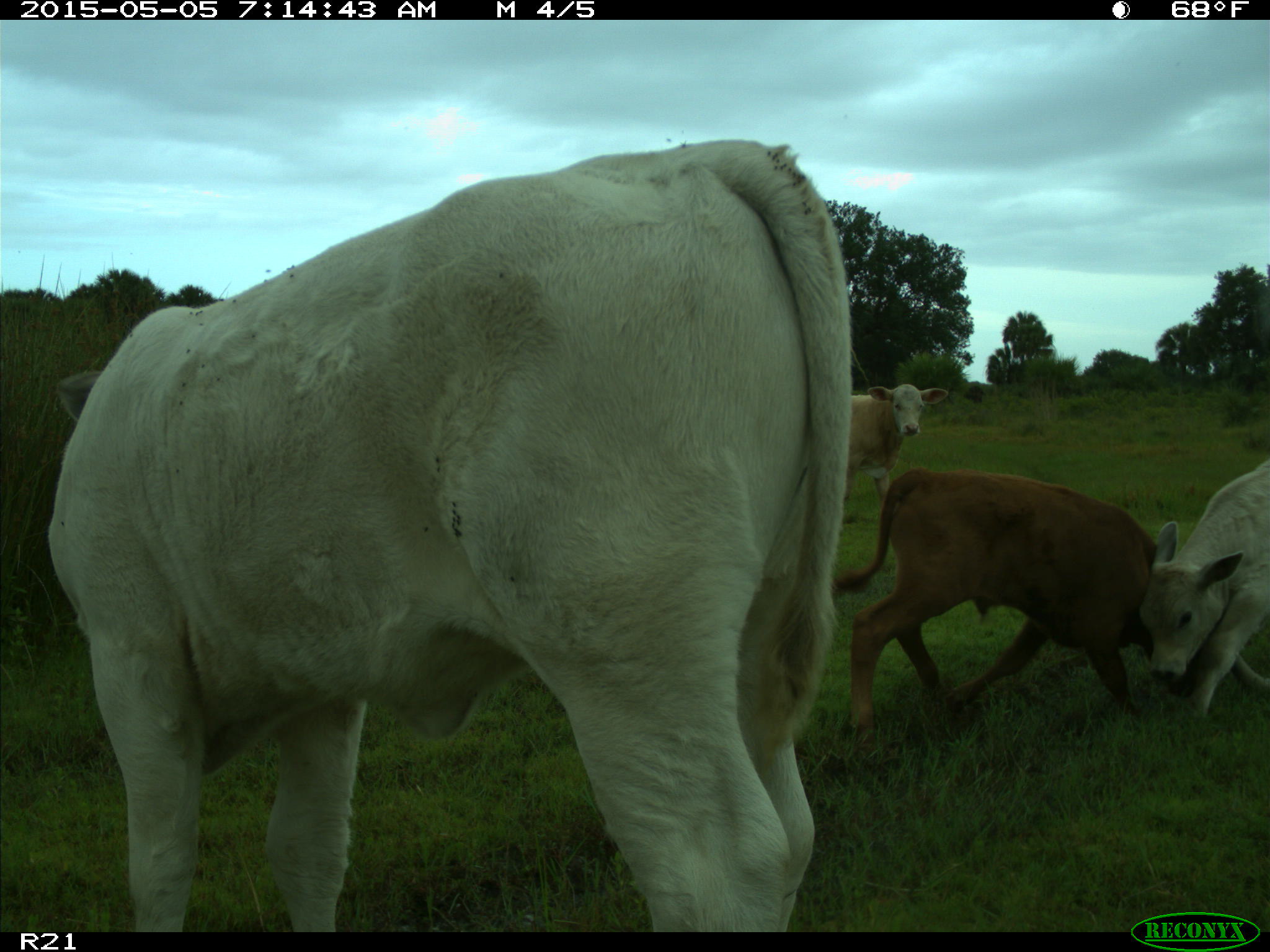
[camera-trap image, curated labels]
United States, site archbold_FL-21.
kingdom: Animalia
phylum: Chordata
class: Mammalia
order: Artiodactyla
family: Bovidae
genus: Bos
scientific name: Bos taurus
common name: domestic cow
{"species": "Bos taurus (domestic cow)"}